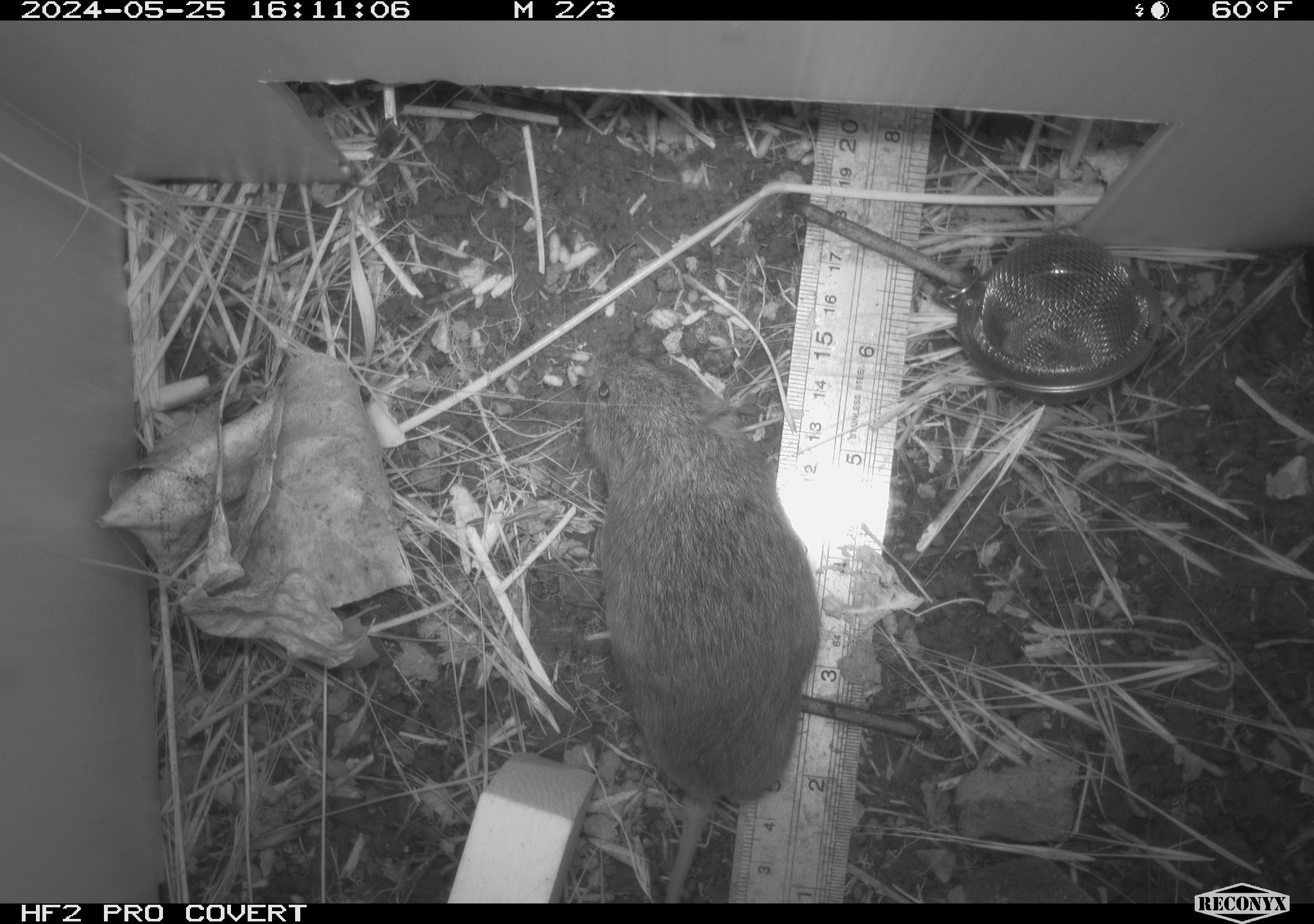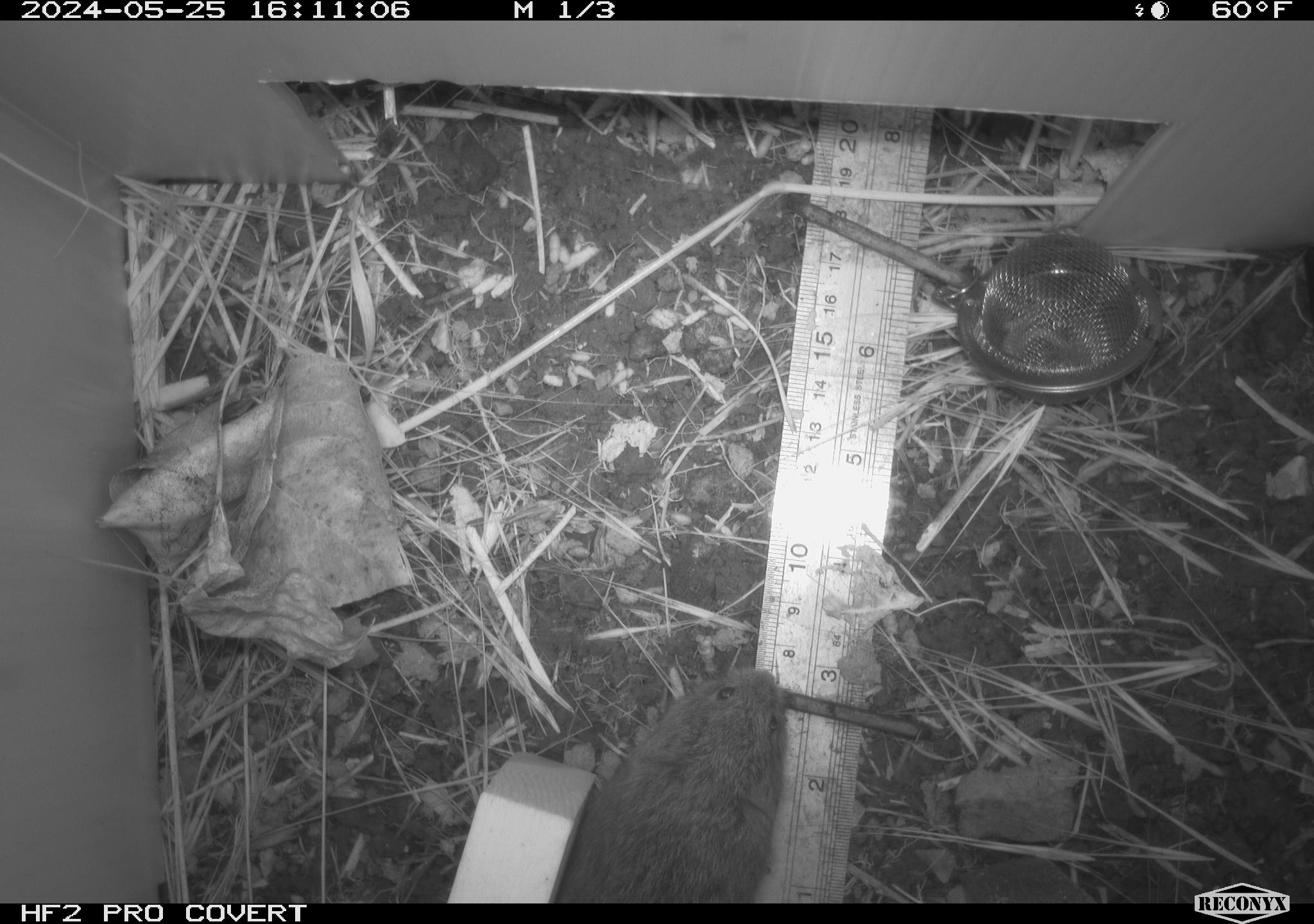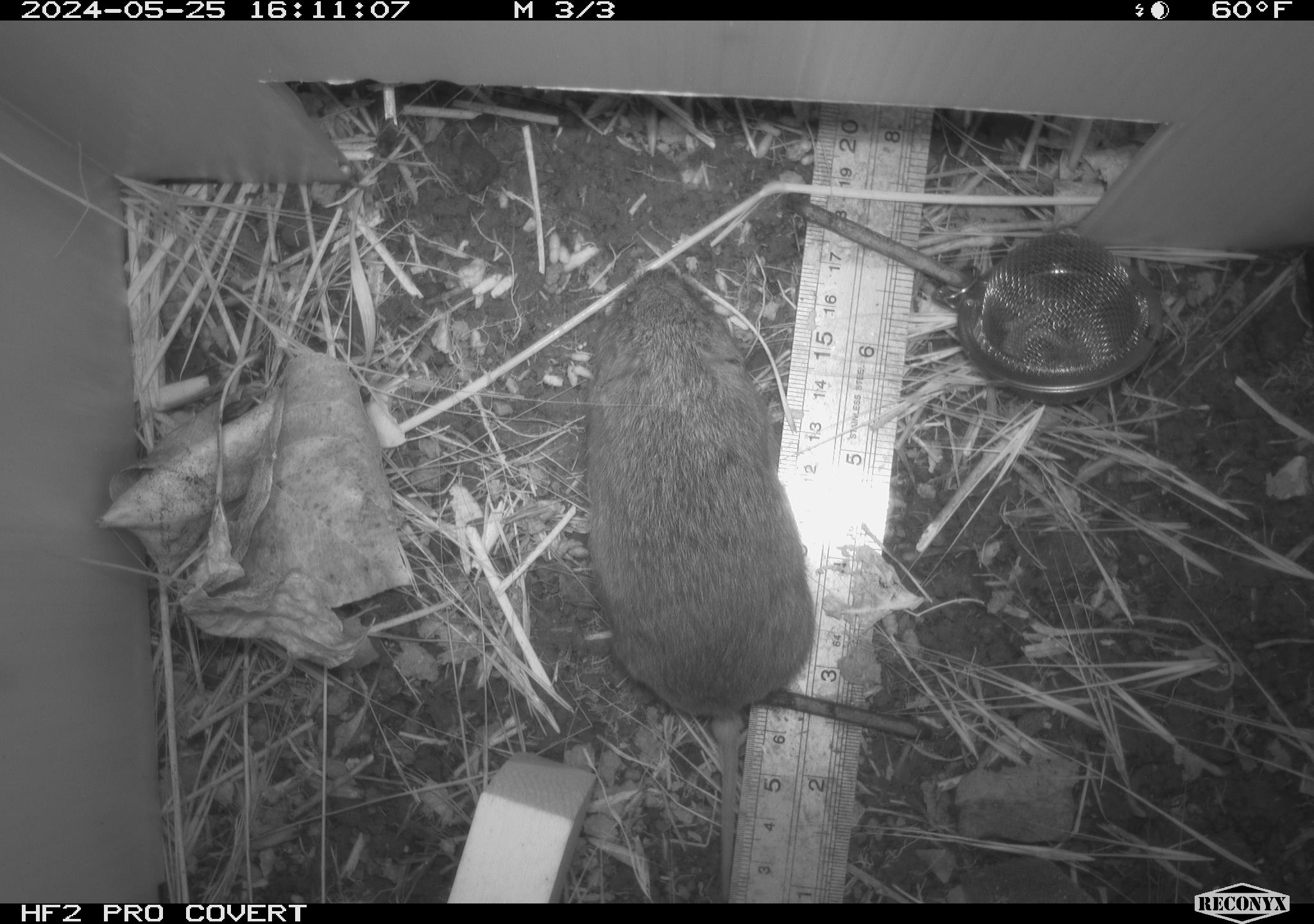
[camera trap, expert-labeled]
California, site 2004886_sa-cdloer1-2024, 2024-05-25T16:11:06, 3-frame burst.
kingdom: Animalia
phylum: Chordata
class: Mammalia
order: Rodentia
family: Cricetidae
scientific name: Arvicolinae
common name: voles, lemmings, and muskrats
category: arvicolinae subfamily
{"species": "arvicolinae subfamily (voles, lemmings, and muskrats) (Arvicolinae)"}